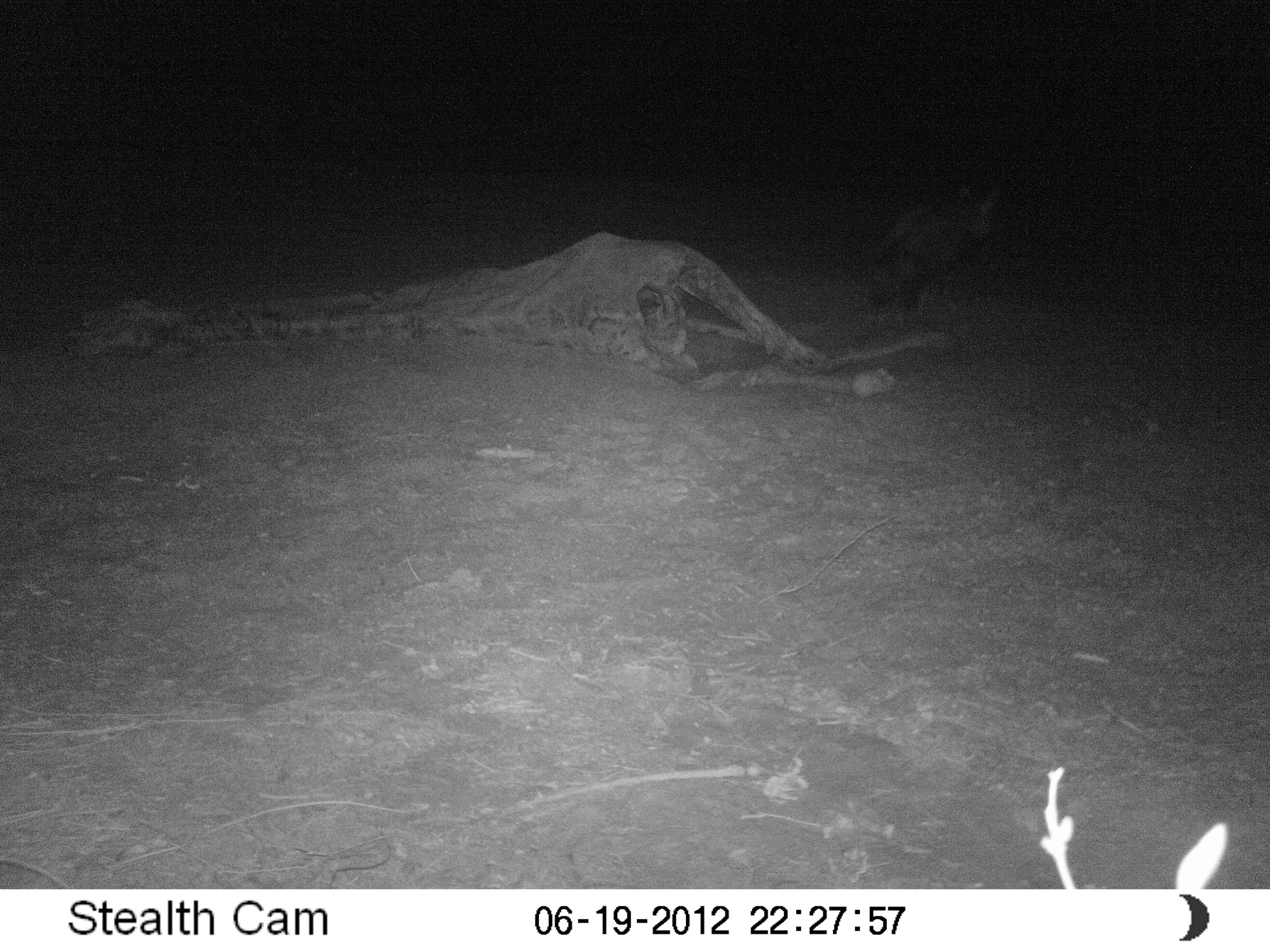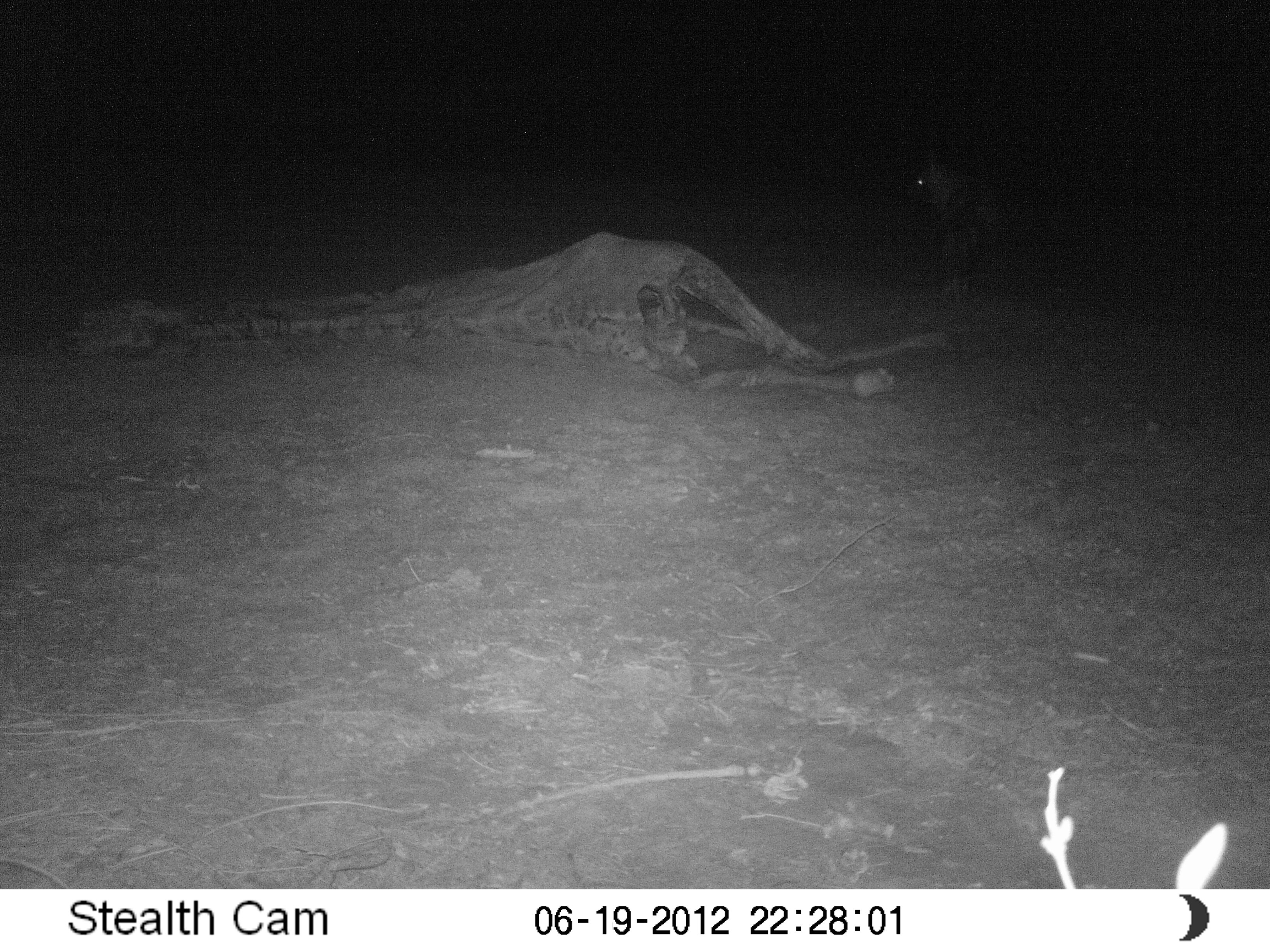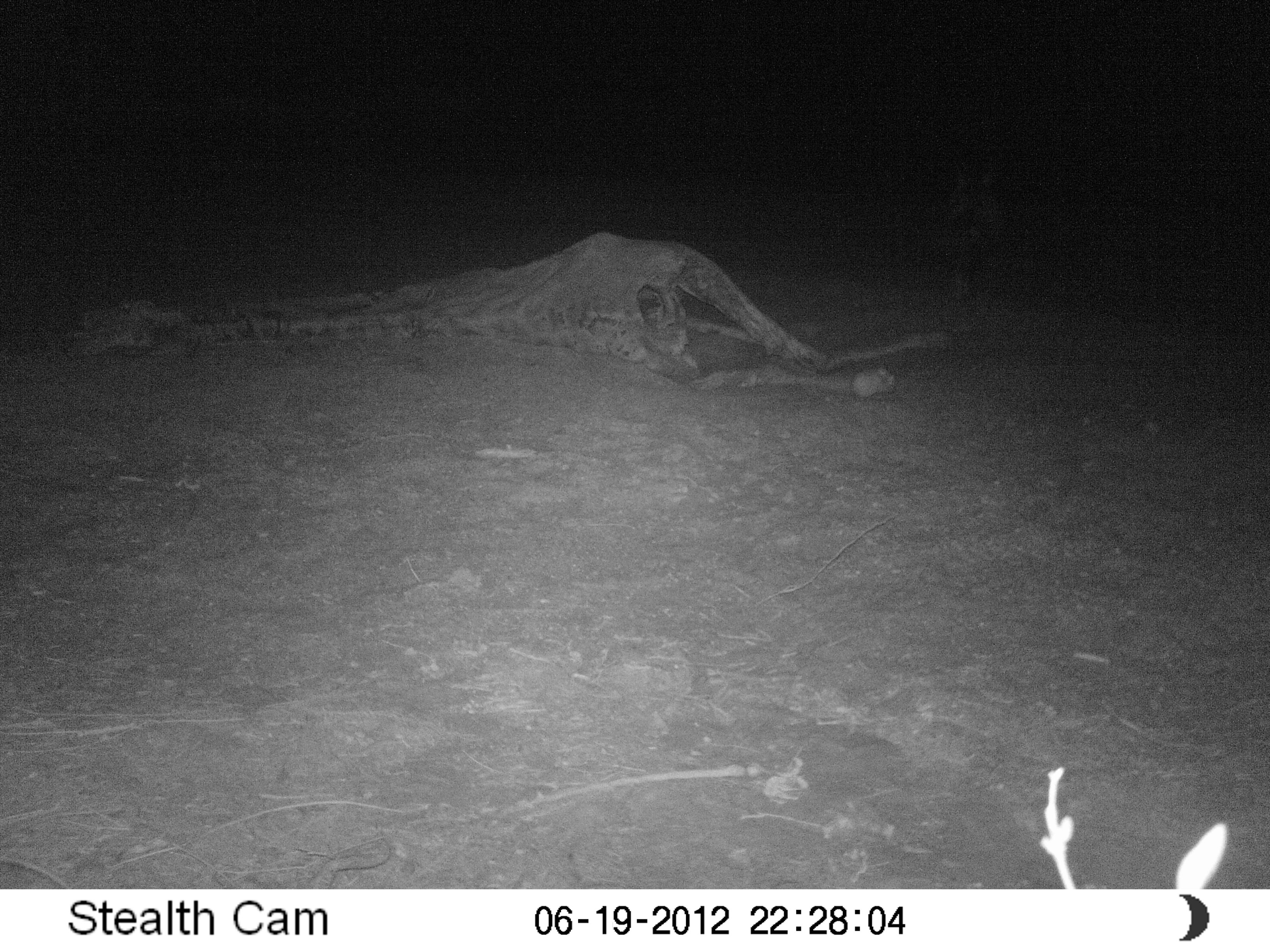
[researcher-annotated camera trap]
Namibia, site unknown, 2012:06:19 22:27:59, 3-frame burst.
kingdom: Animalia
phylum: Chordata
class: Mammalia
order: Carnivora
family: Hyaenidae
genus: Parahyaena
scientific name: Parahyaena brunnea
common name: brown hyena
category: hyaena brunnea